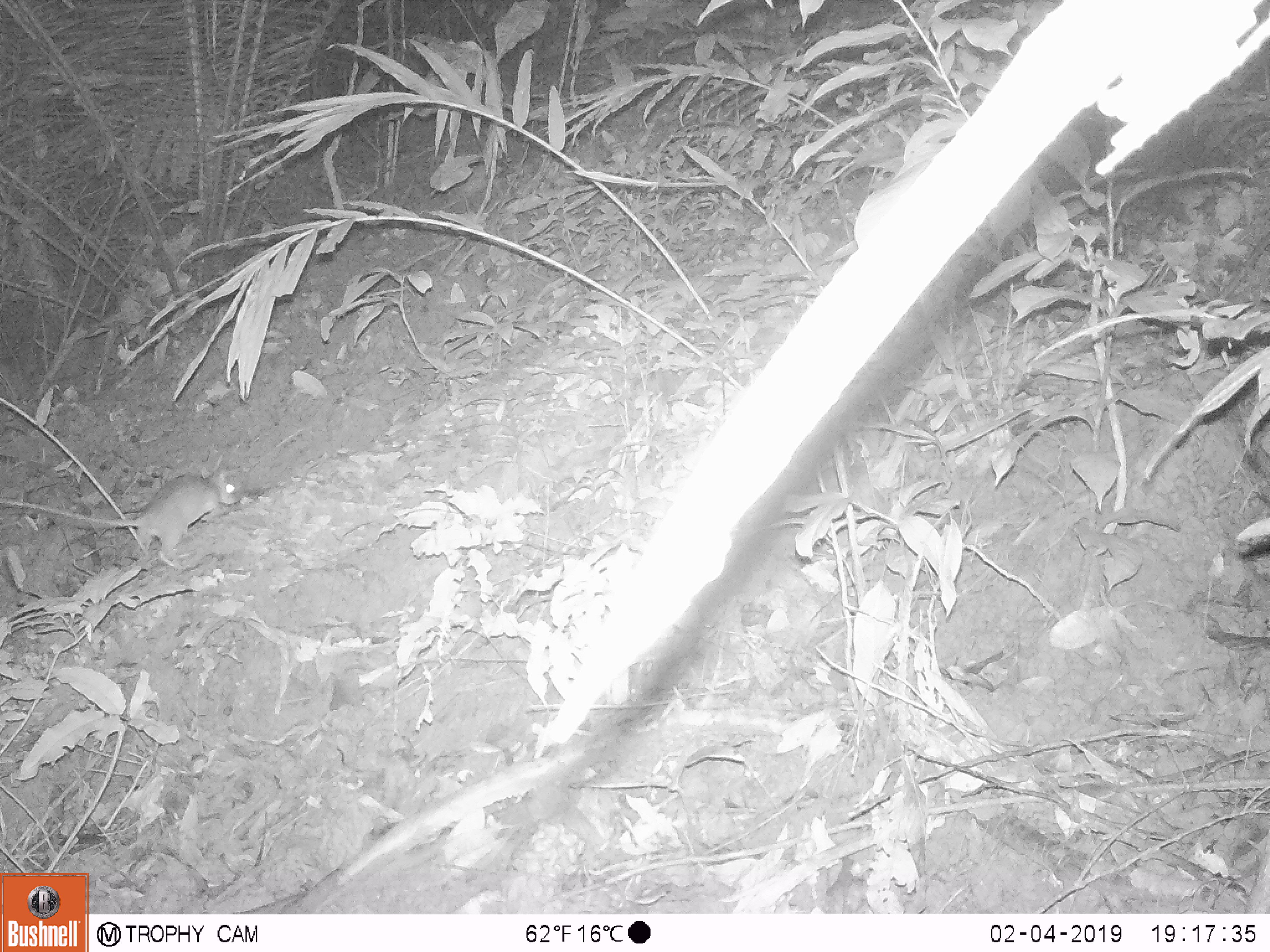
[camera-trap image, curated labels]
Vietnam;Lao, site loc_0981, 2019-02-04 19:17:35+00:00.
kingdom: Animalia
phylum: Chordata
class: Mammalia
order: Rodentia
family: Muridae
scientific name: Muridae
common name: old-world mice and rats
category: unidentified murid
Unidentified murid (old-world mice and rats) (Muridae). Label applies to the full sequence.